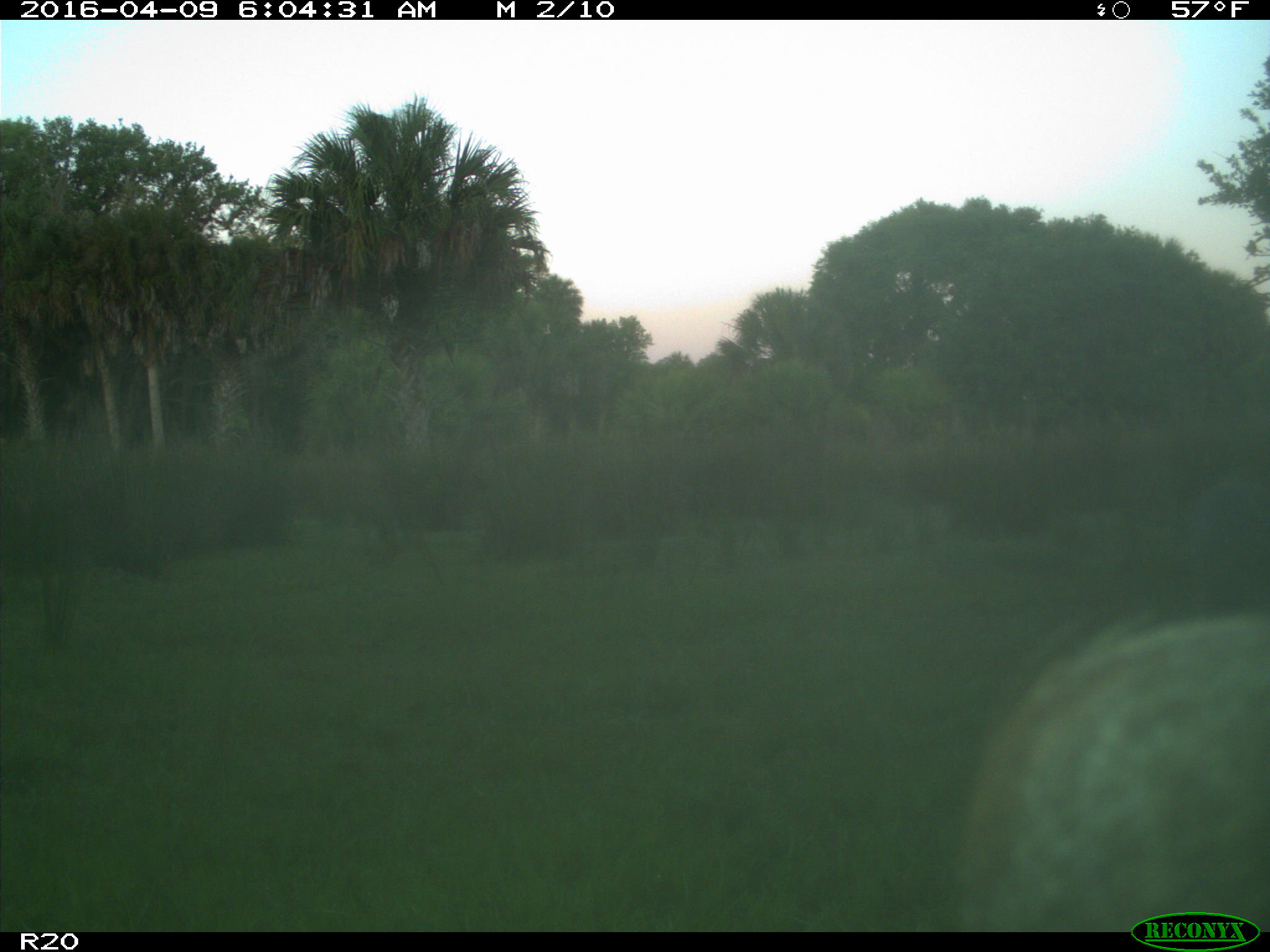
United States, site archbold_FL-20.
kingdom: Animalia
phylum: Chordata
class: Mammalia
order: Artiodactyla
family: Bovidae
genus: Bos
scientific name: Bos taurus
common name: domestic cow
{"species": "Bos taurus (domestic cow)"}